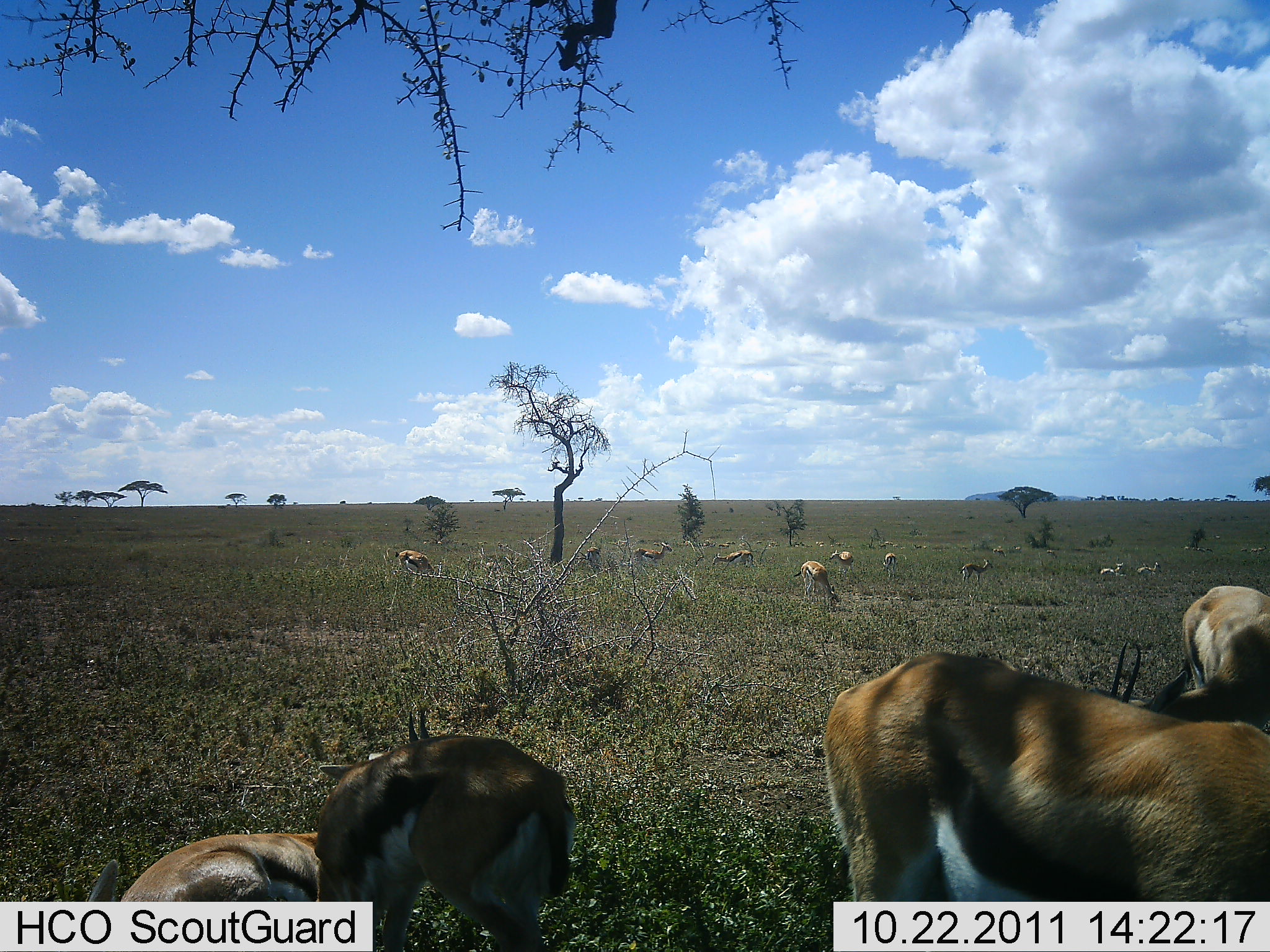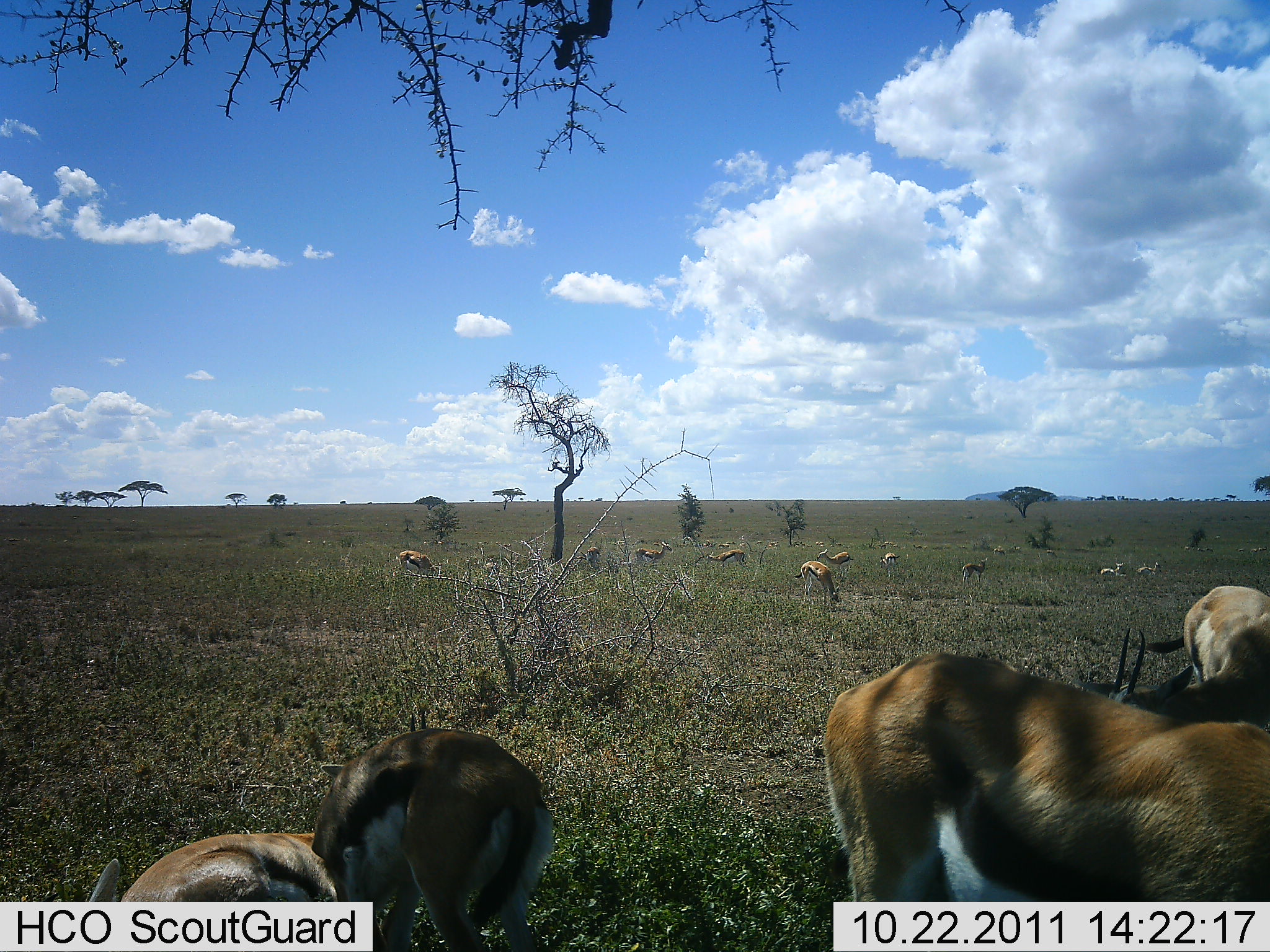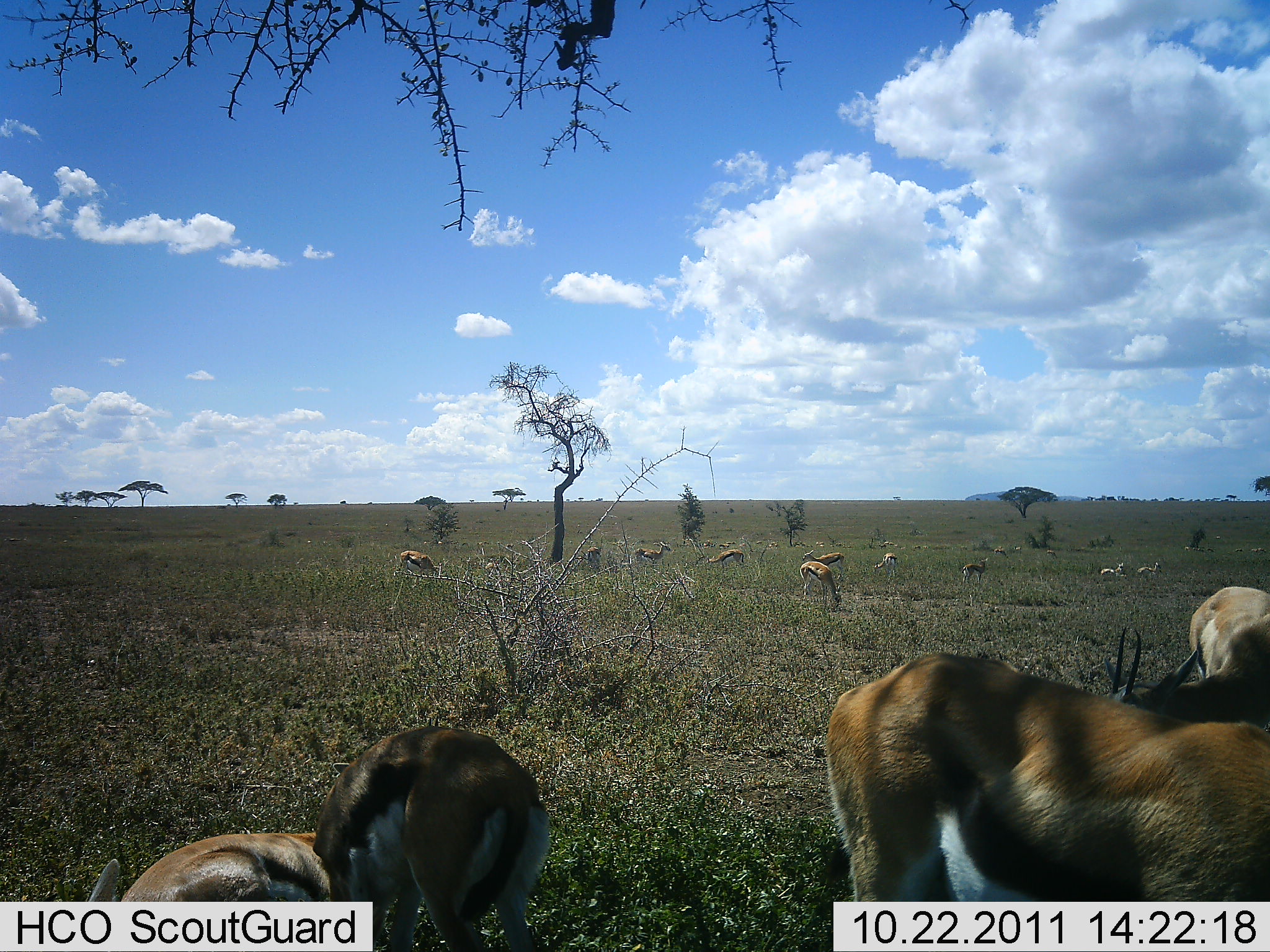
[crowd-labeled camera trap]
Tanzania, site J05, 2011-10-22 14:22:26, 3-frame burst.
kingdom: Animalia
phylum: Chordata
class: Mammalia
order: Artiodactyla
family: Bovidae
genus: Eudorcas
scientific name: Eudorcas thomsonii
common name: thomson's gazelle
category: gazellethomsons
Gazellethomsons (thomson's gazelle) (Eudorcas thomsonii), count 11-50. Behavior (volunteer vote fractions): standing 67%, resting 25%, moving 25%, interacting 0%. Young present (vote fraction): 0%. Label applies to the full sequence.